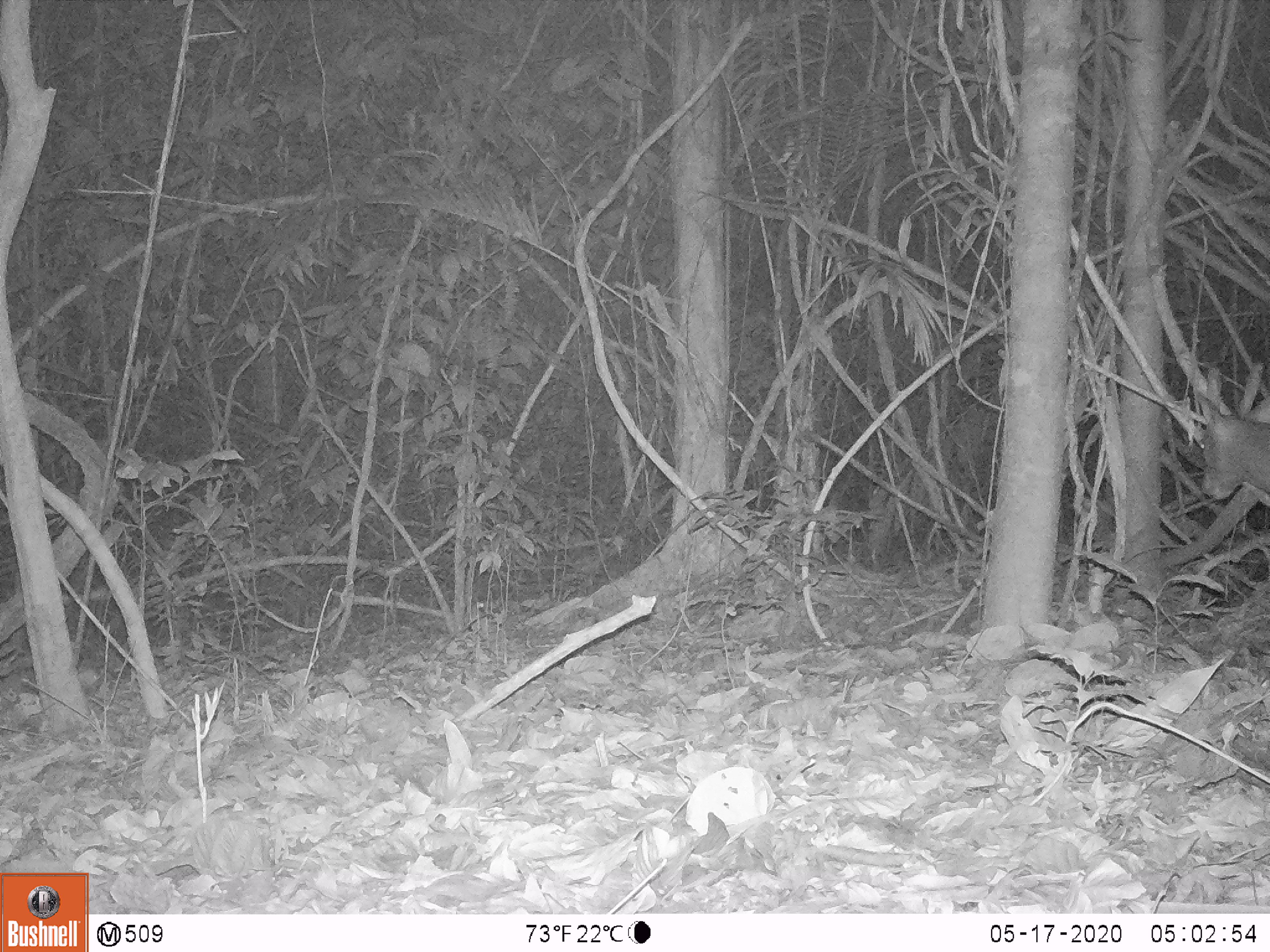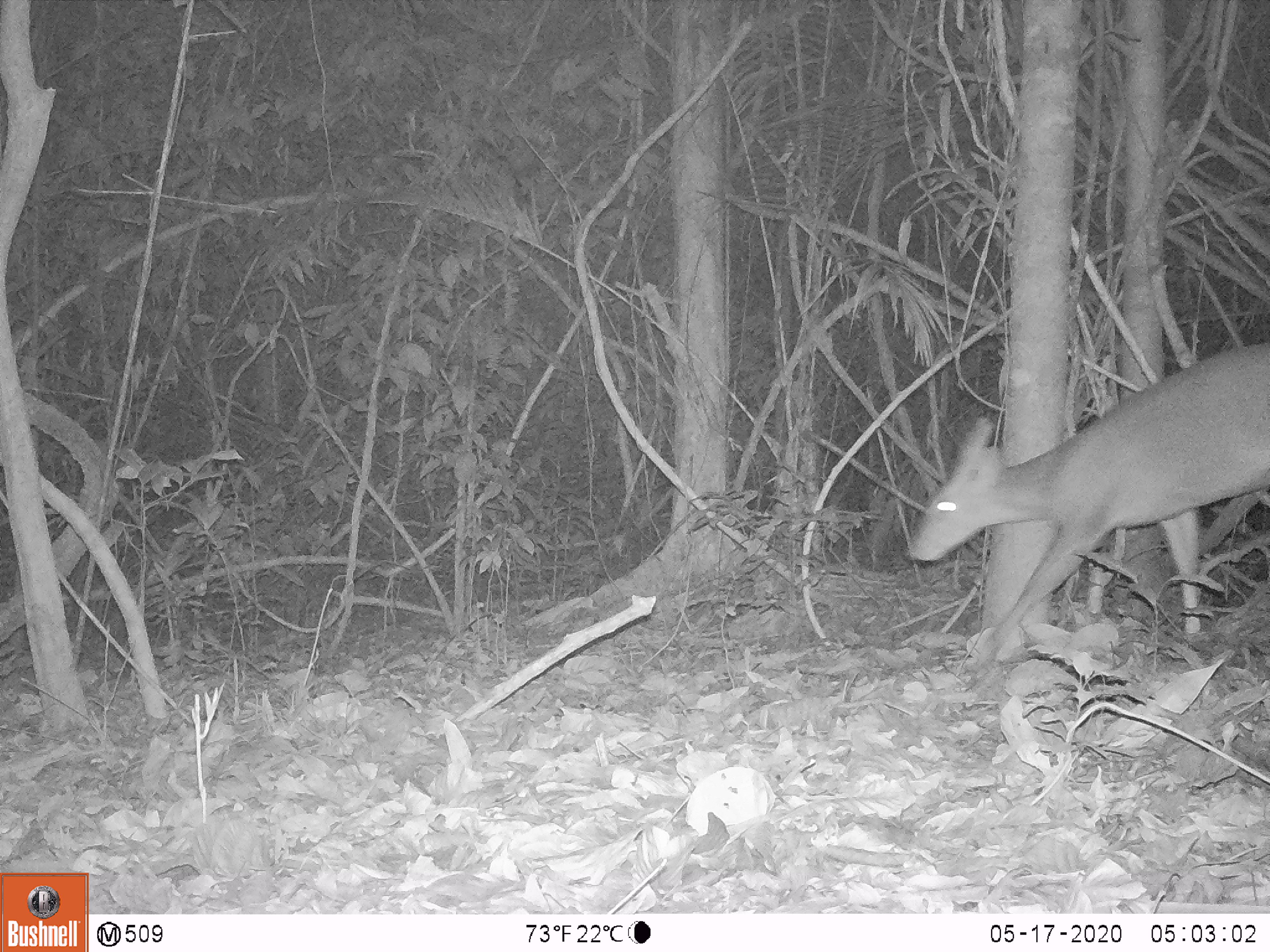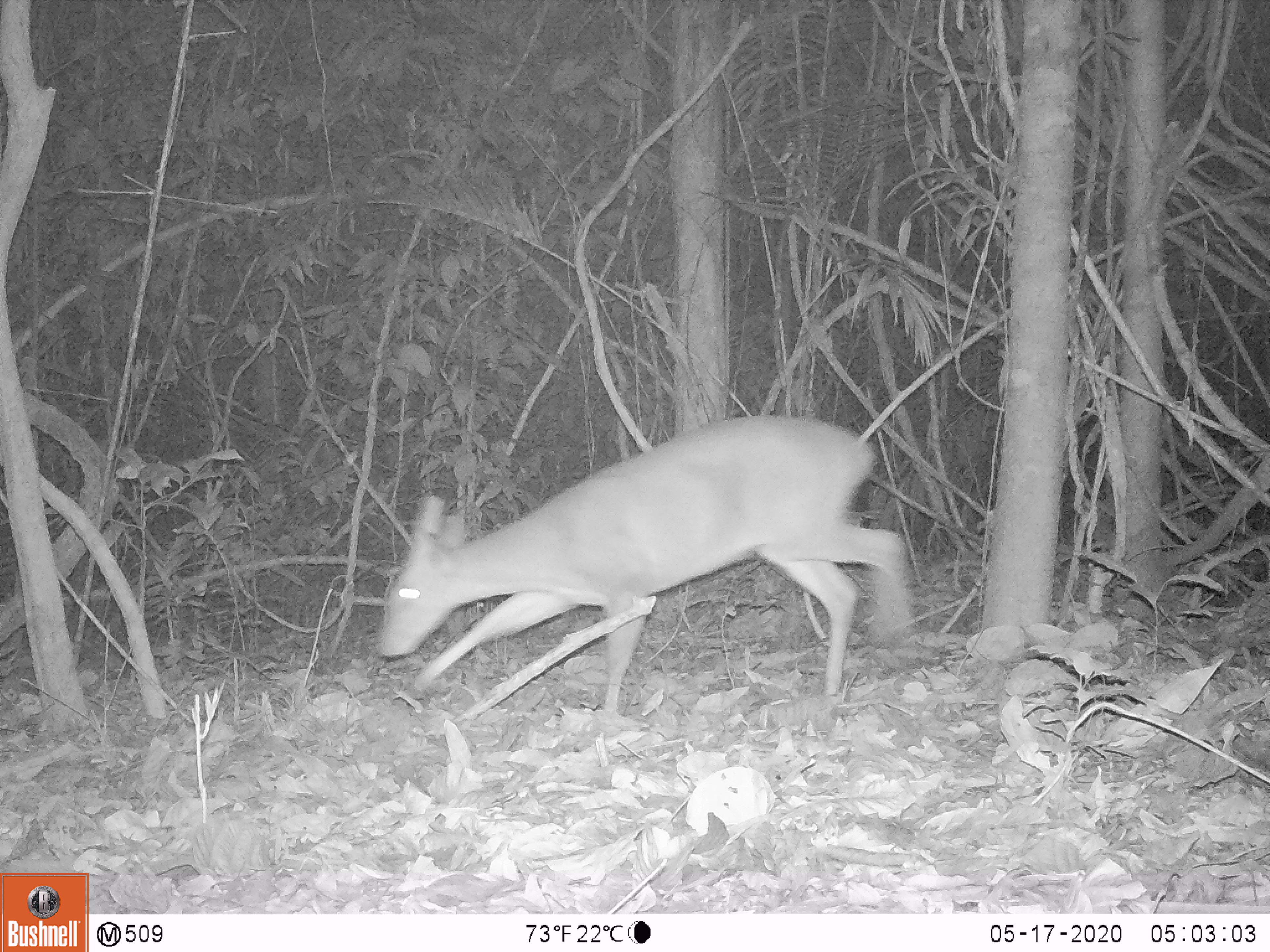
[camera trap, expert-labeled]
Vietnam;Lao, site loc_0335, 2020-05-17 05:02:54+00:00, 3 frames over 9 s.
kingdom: Animalia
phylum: Chordata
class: Mammalia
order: Artiodactyla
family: Cervidae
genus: Muntiacus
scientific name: Muntiacus vuquangensis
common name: large-antlered muntjac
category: large antlered muntjac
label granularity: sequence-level